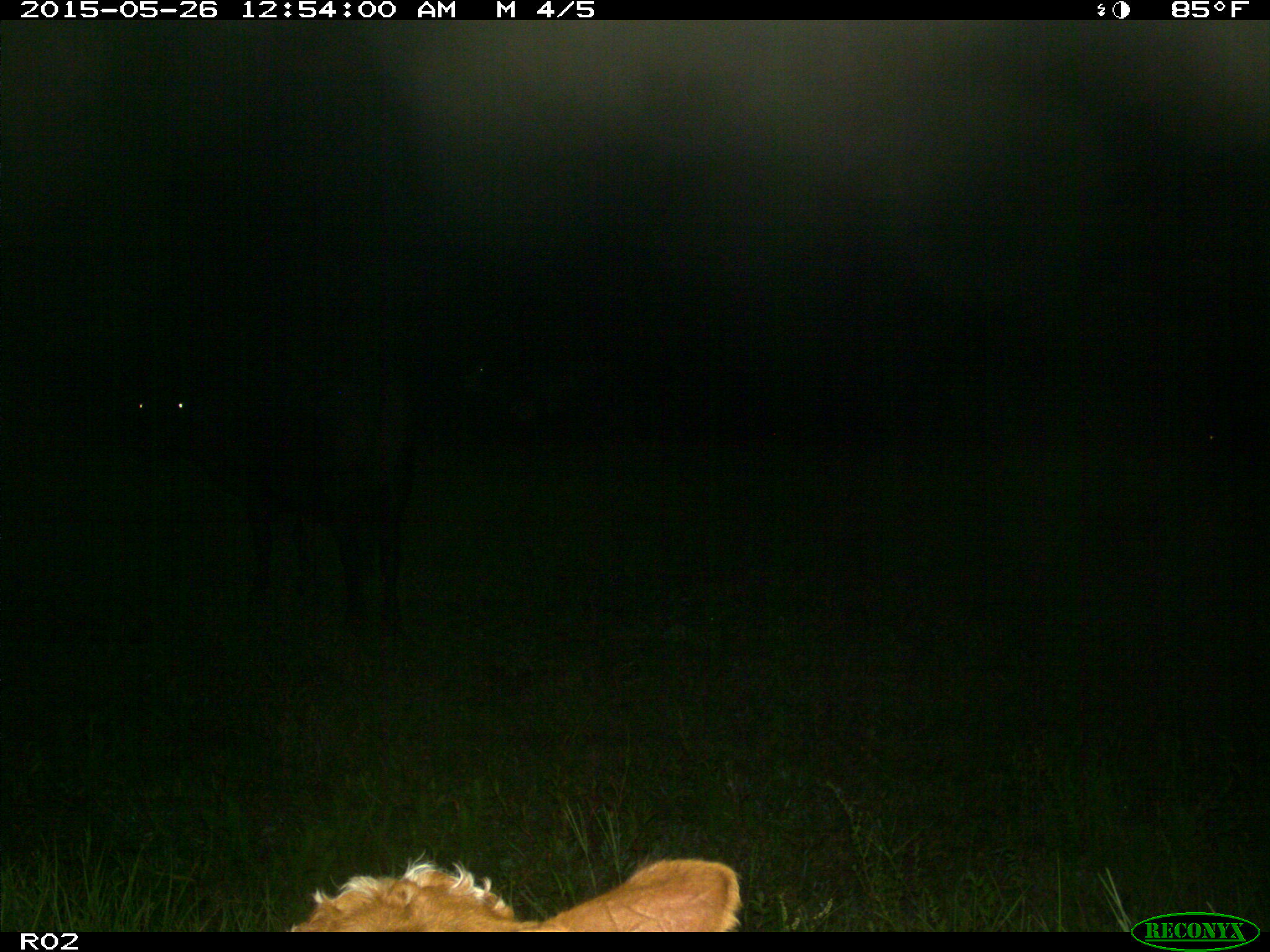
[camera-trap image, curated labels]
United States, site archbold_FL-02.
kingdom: Animalia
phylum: Chordata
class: Mammalia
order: Artiodactyla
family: Bovidae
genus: Bos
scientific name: Bos taurus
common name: domestic cow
Bos taurus (domestic cow).